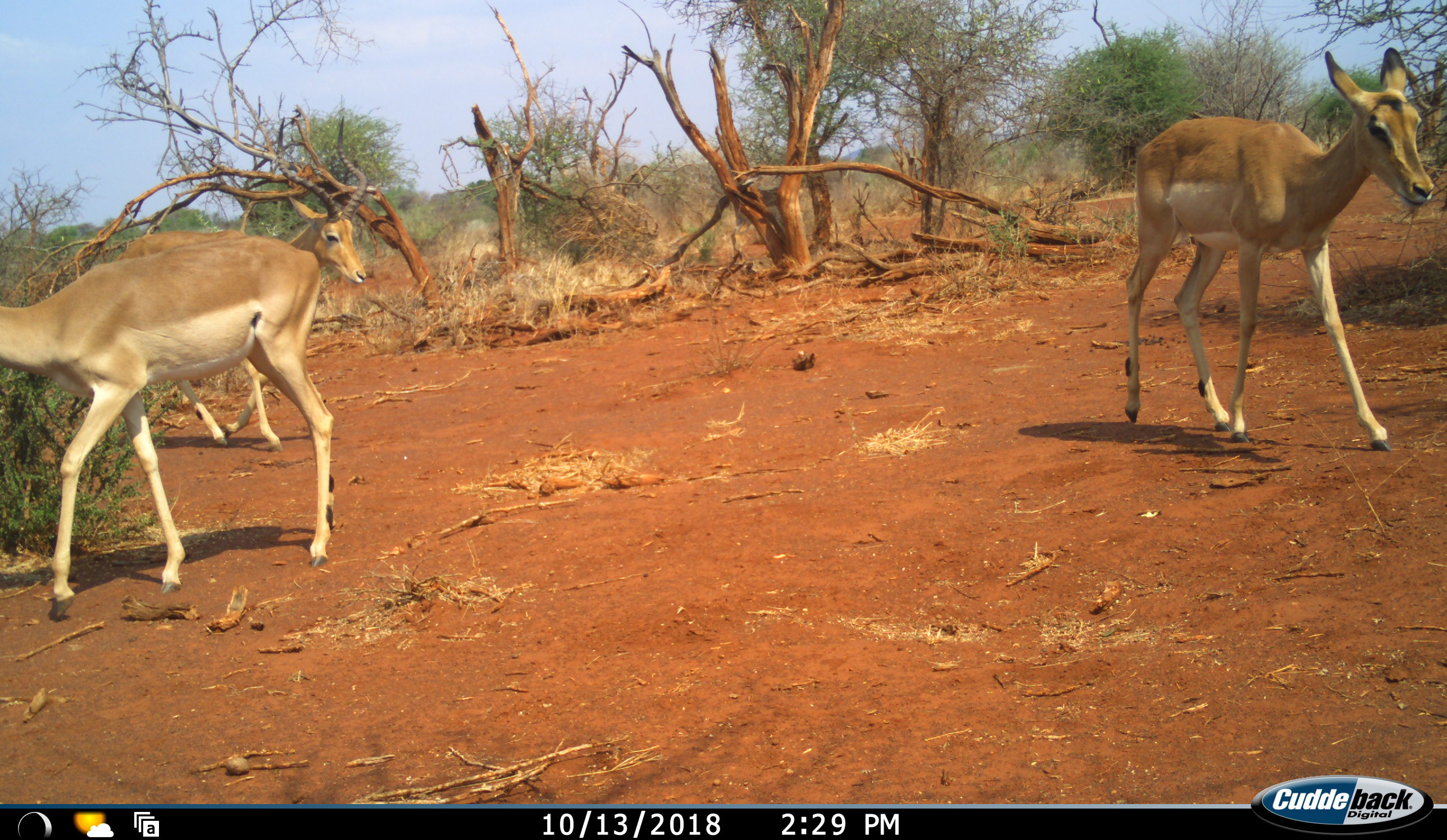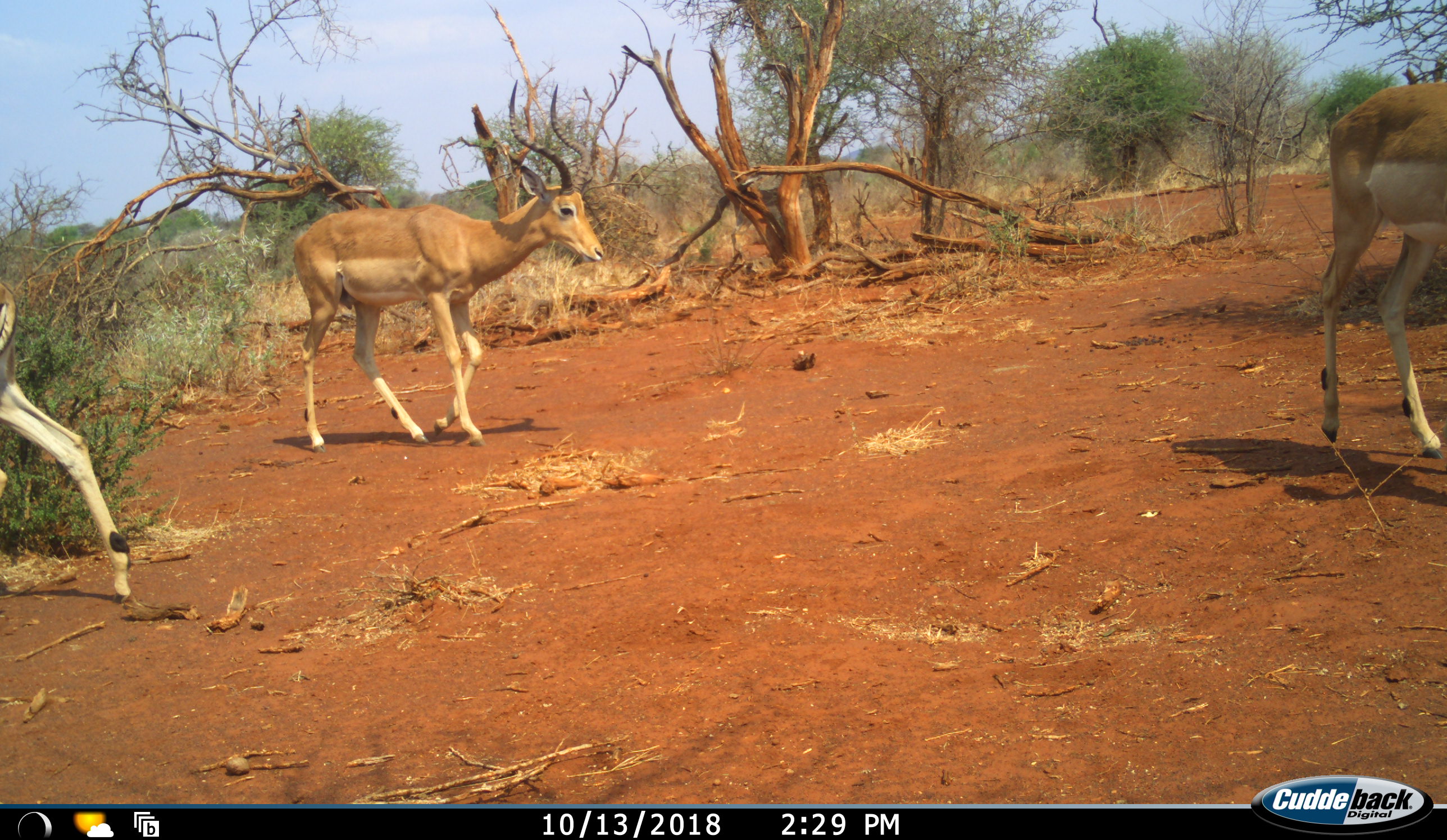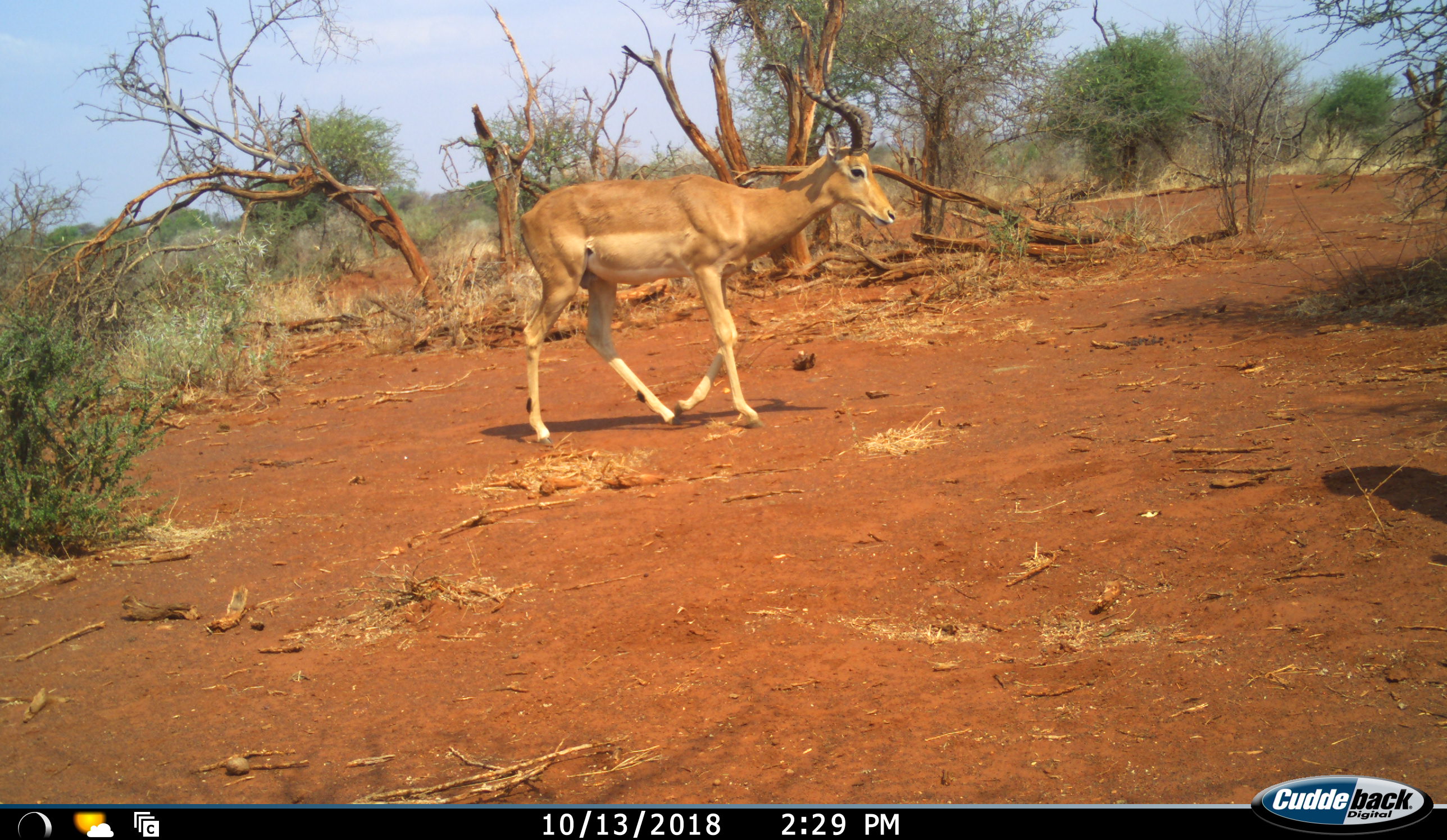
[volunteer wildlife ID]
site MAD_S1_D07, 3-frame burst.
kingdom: Animalia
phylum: Chordata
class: Mammalia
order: Artiodactyla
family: Bovidae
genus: Aepyceros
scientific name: Aepyceros melampus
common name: impala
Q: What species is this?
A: Impala (Aepyceros melampus).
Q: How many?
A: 3.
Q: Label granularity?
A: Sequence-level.